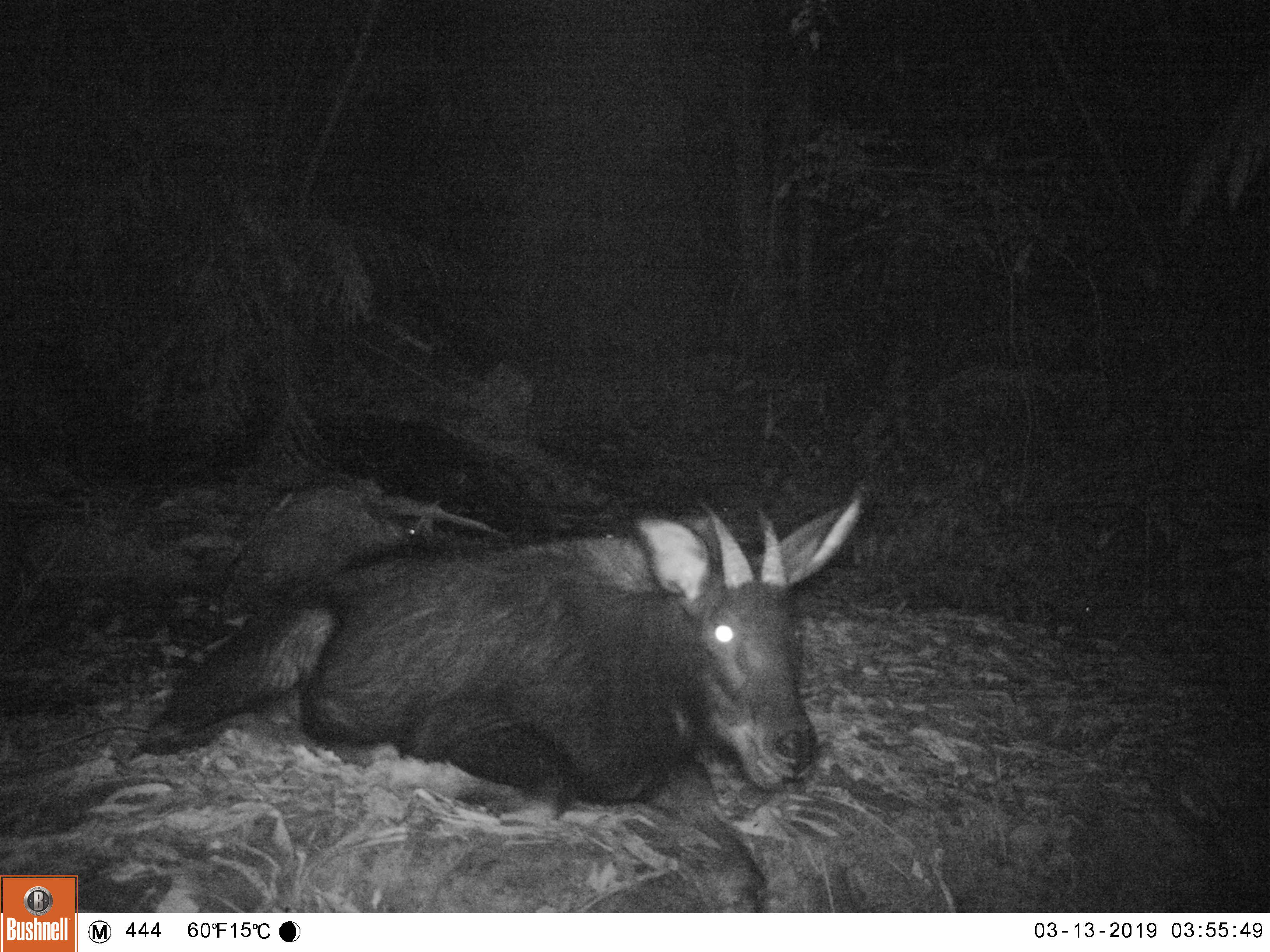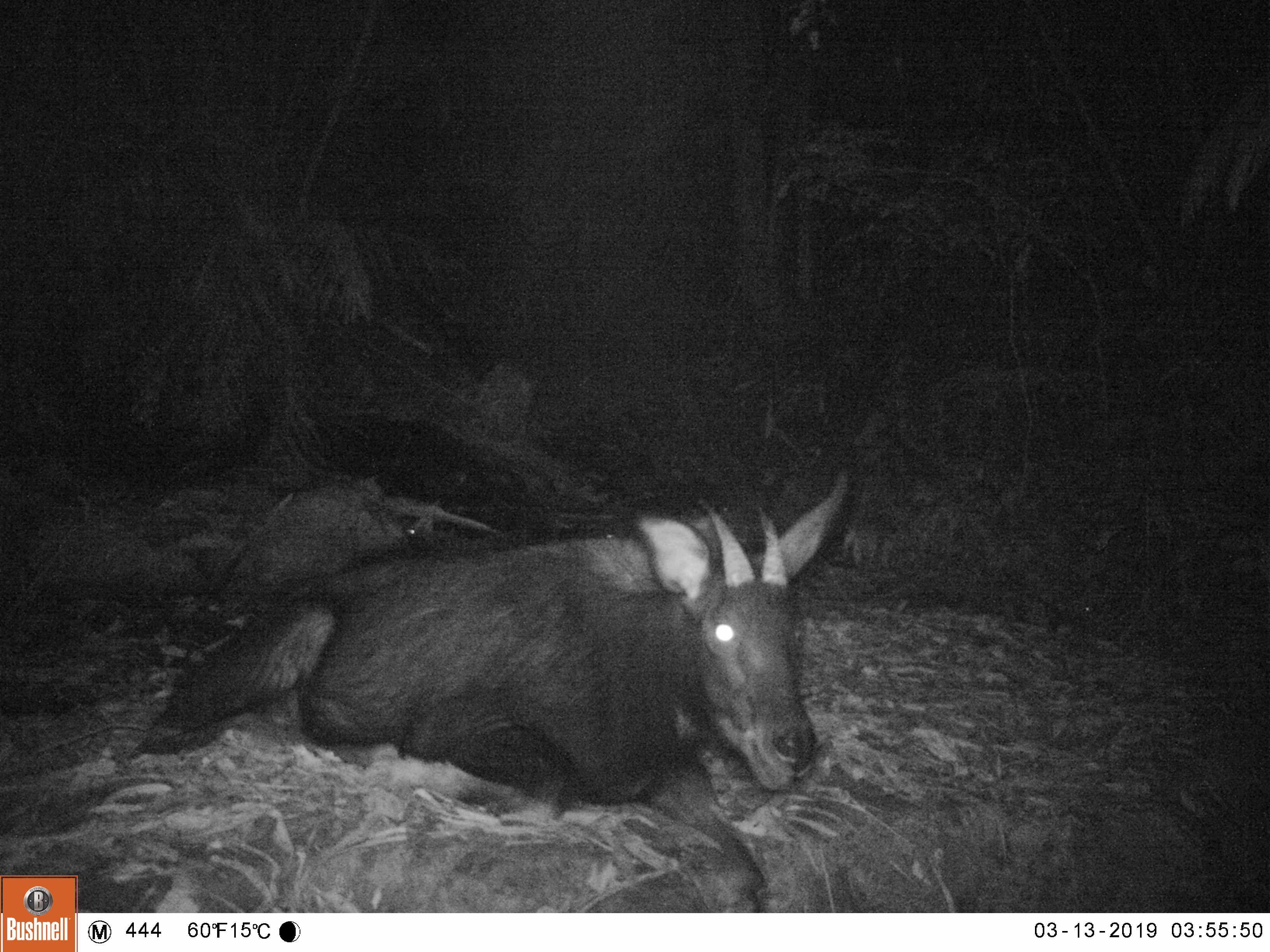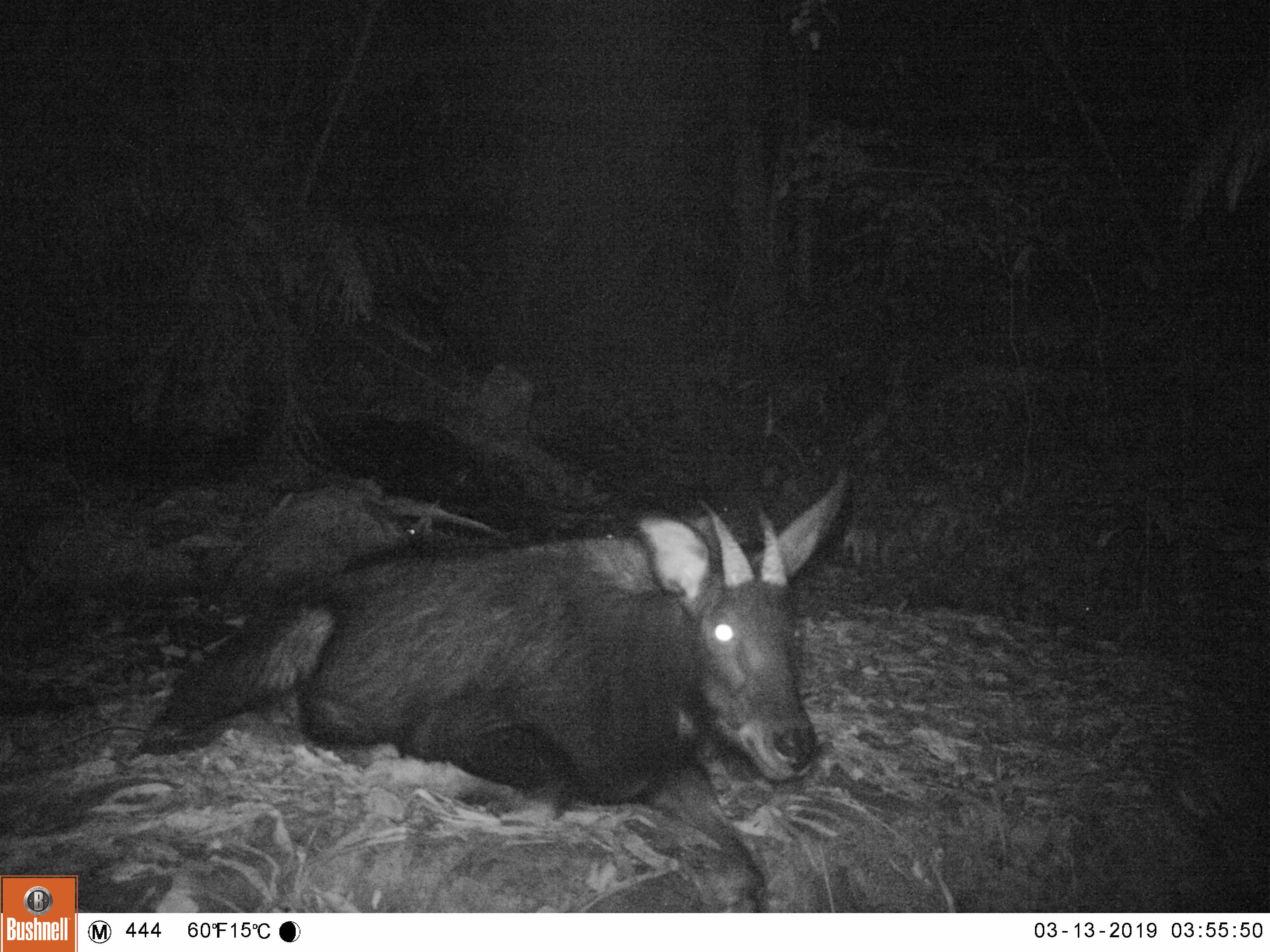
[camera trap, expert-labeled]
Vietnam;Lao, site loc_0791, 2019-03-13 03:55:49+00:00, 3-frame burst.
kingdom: Animalia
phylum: Chordata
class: Mammalia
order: Artiodactyla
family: Bovidae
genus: Capricornis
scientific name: Capricornis sumatraensis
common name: chinese serow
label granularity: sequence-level